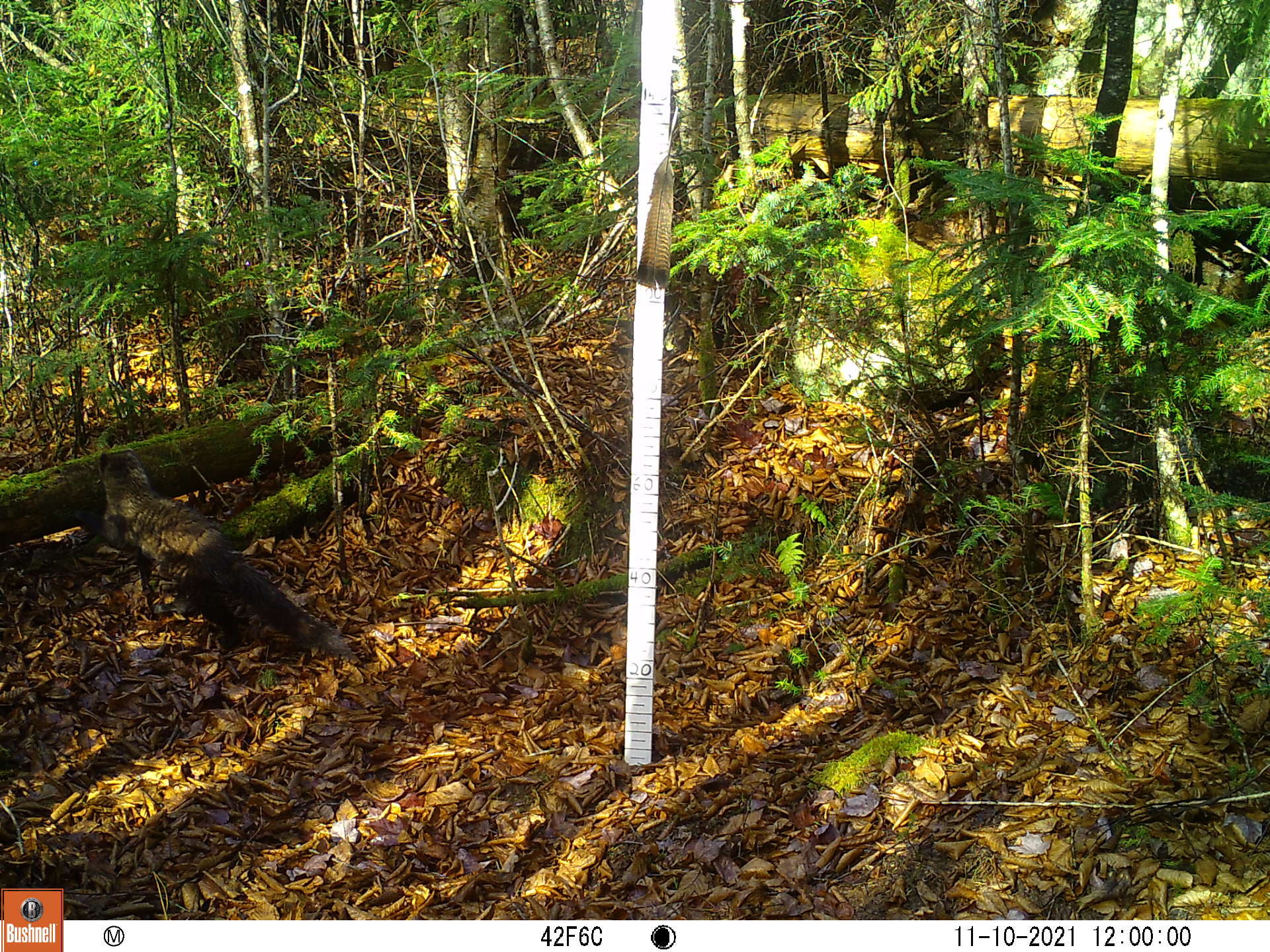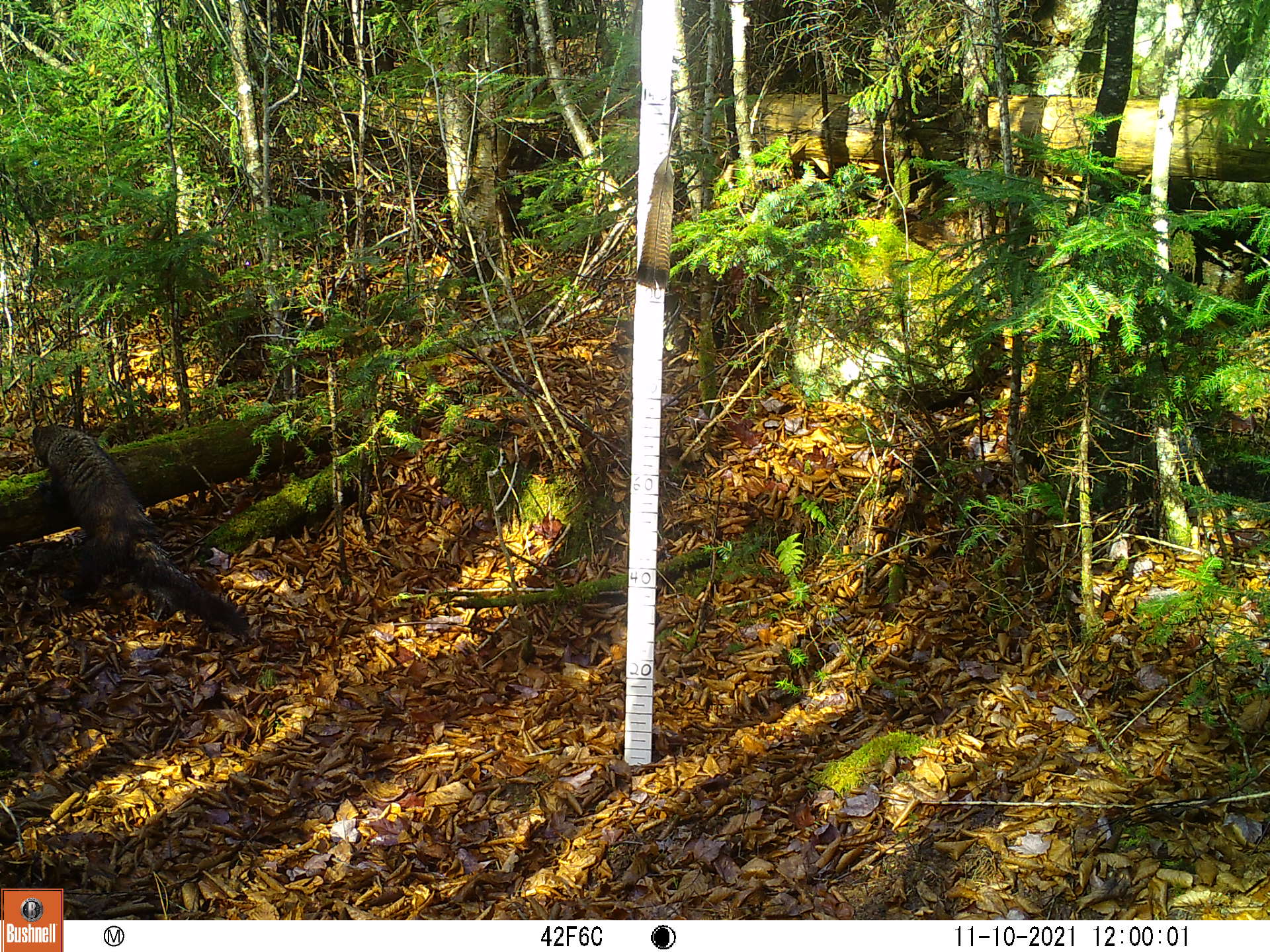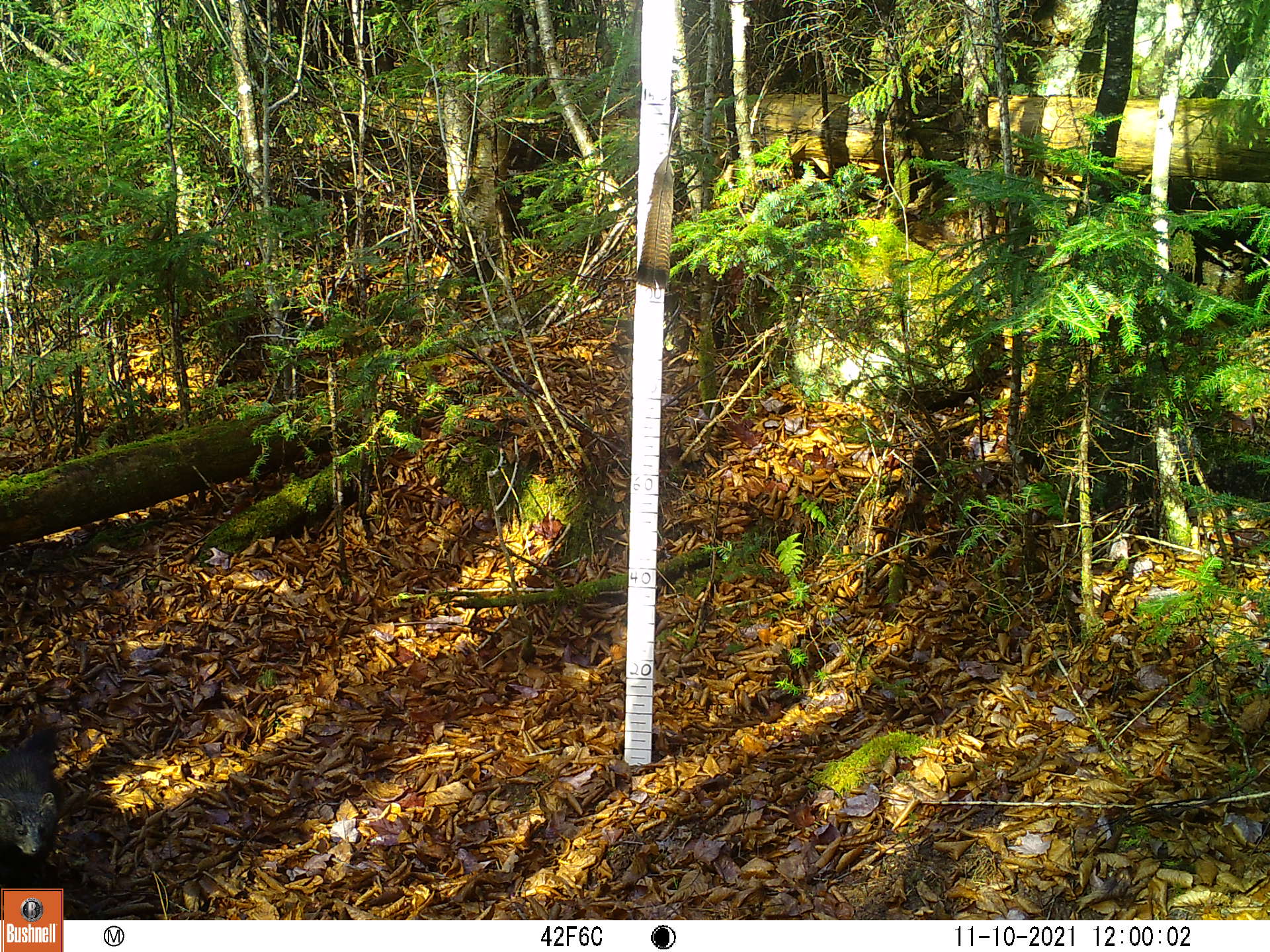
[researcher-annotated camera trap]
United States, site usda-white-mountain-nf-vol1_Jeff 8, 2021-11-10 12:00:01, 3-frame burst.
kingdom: Animalia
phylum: Chordata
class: Mammalia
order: Carnivora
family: Mustelidae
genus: Pekania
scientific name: Pekania pennanti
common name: fisher